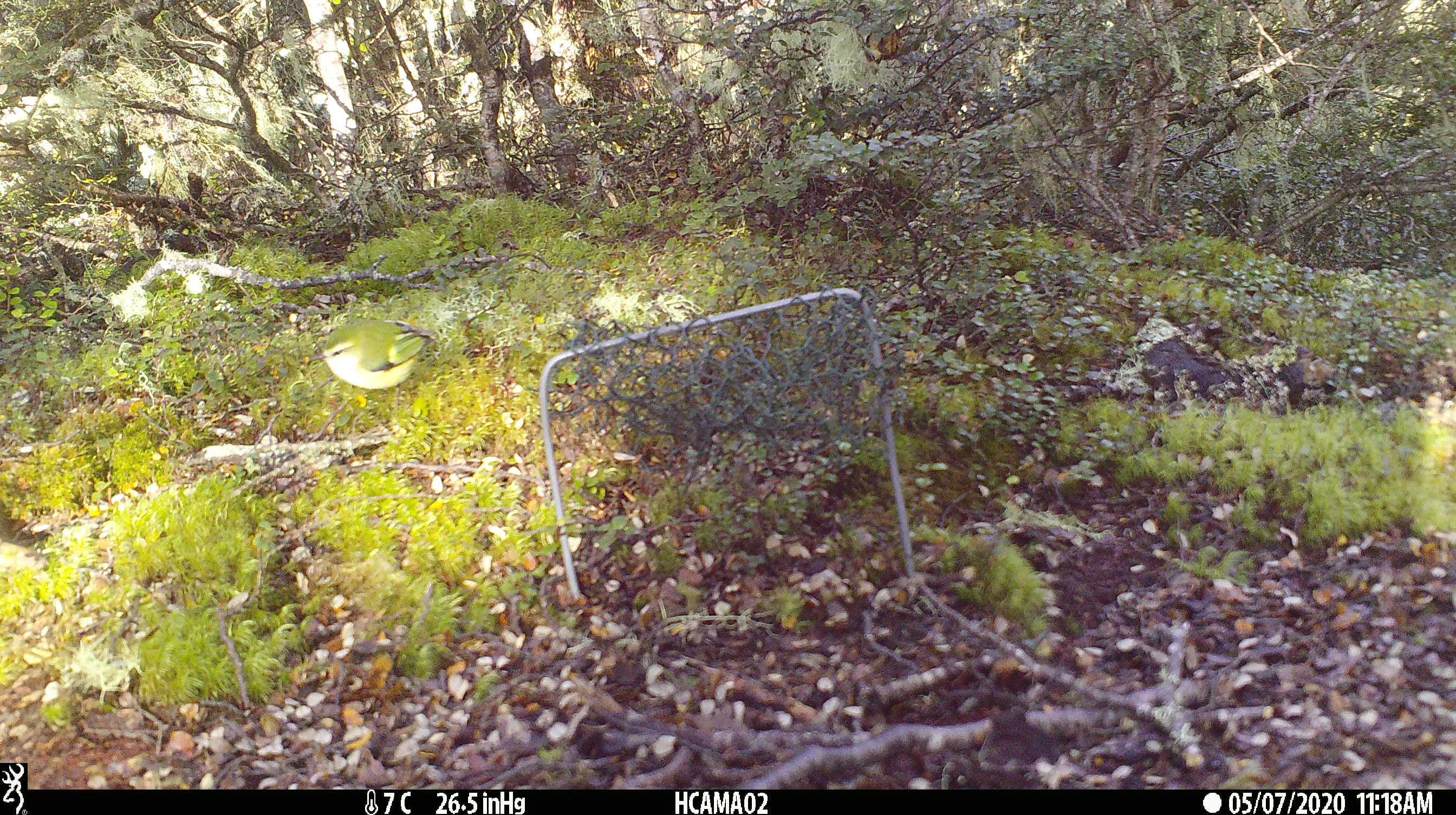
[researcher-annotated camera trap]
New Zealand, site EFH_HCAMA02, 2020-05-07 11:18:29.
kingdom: Animalia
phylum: Chordata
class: Aves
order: Passeriformes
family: Acanthisittidae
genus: Acanthisitta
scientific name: Acanthisitta chloris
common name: rifleman